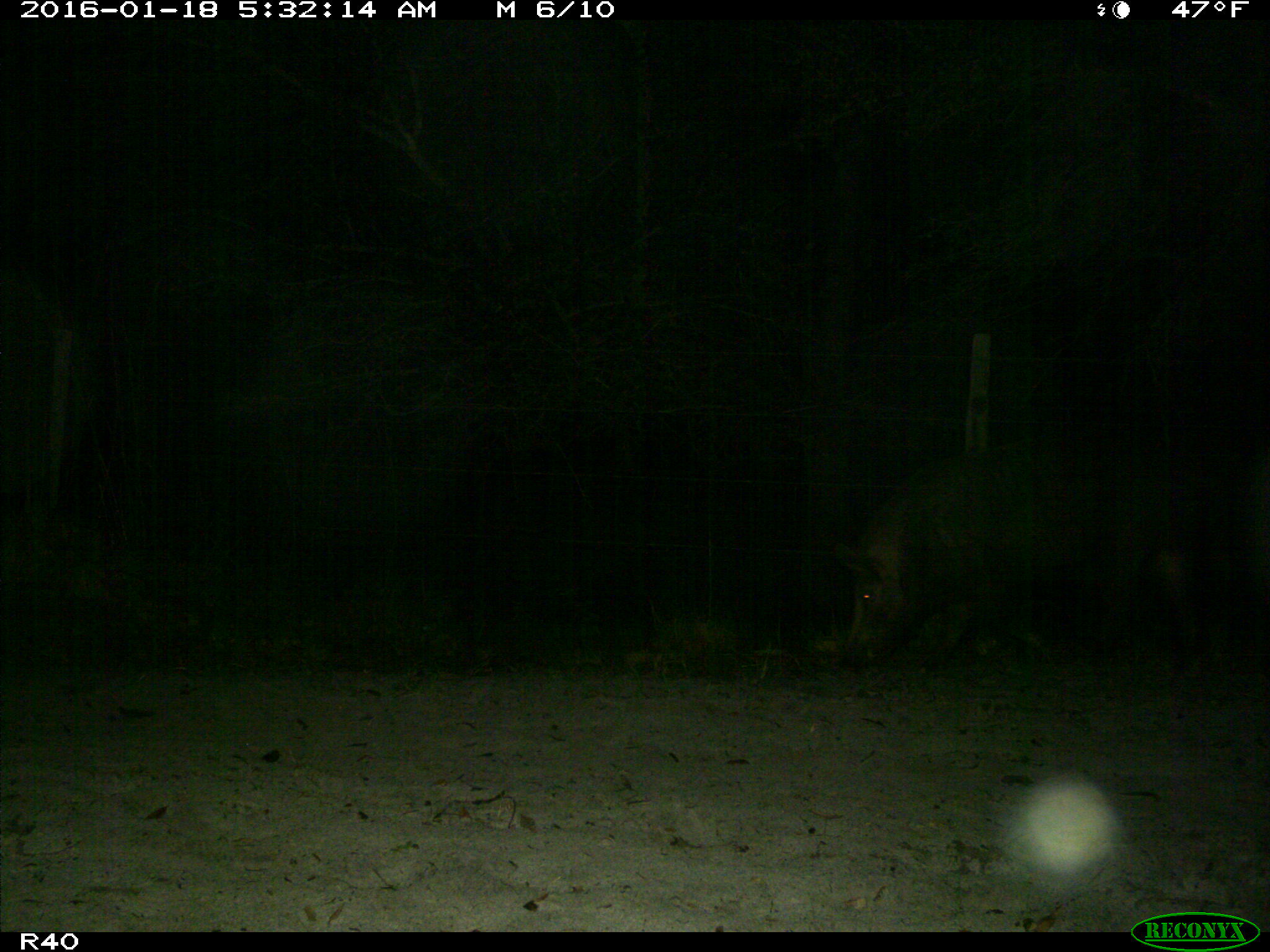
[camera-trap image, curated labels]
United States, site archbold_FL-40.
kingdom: Animalia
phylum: Chordata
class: Mammalia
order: Artiodactyla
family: Suidae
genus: Sus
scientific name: Sus scrofa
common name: wild boar